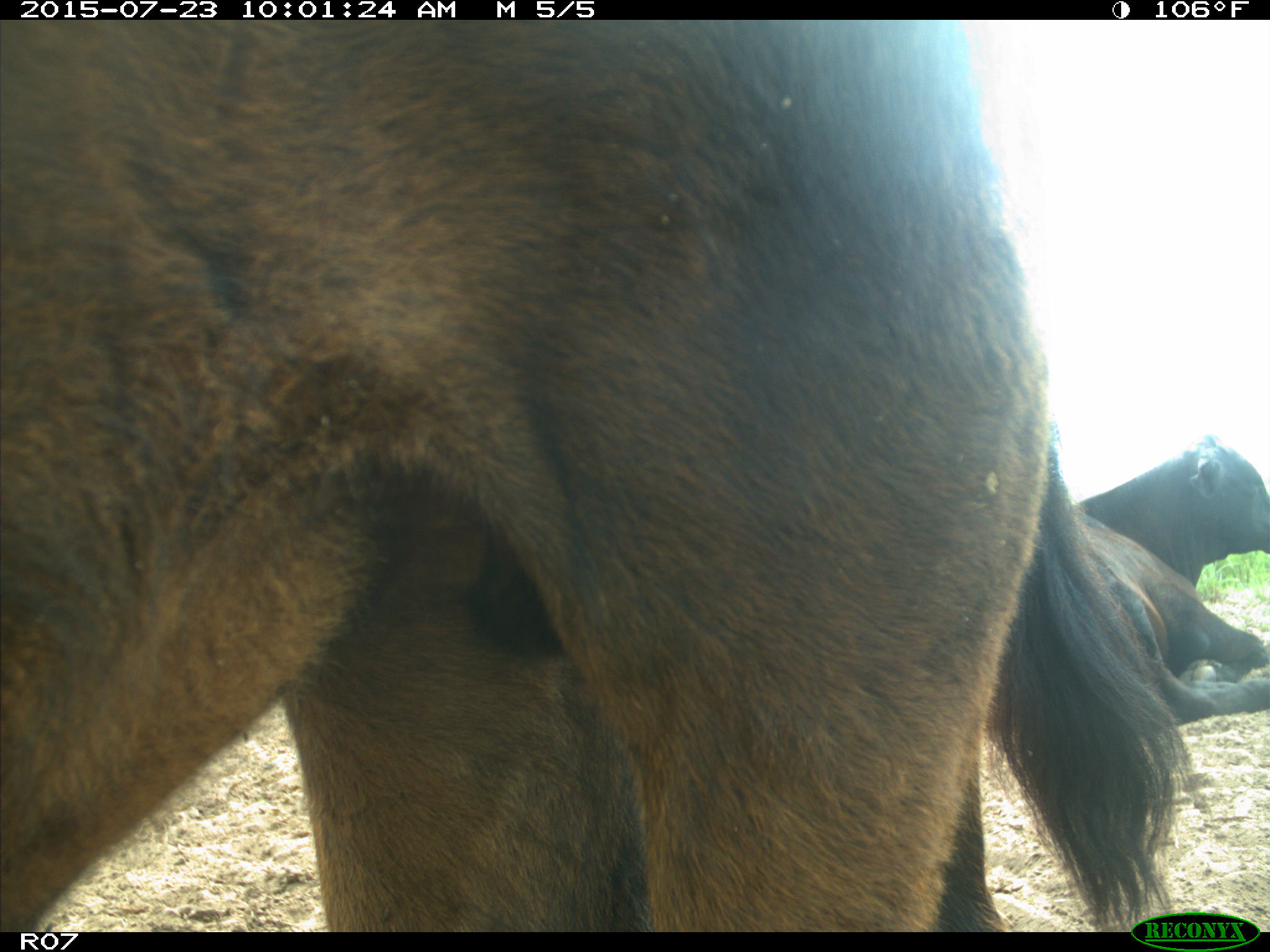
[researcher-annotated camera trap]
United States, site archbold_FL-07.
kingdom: Animalia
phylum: Chordata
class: Mammalia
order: Artiodactyla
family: Bovidae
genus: Bos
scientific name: Bos taurus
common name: domestic cow